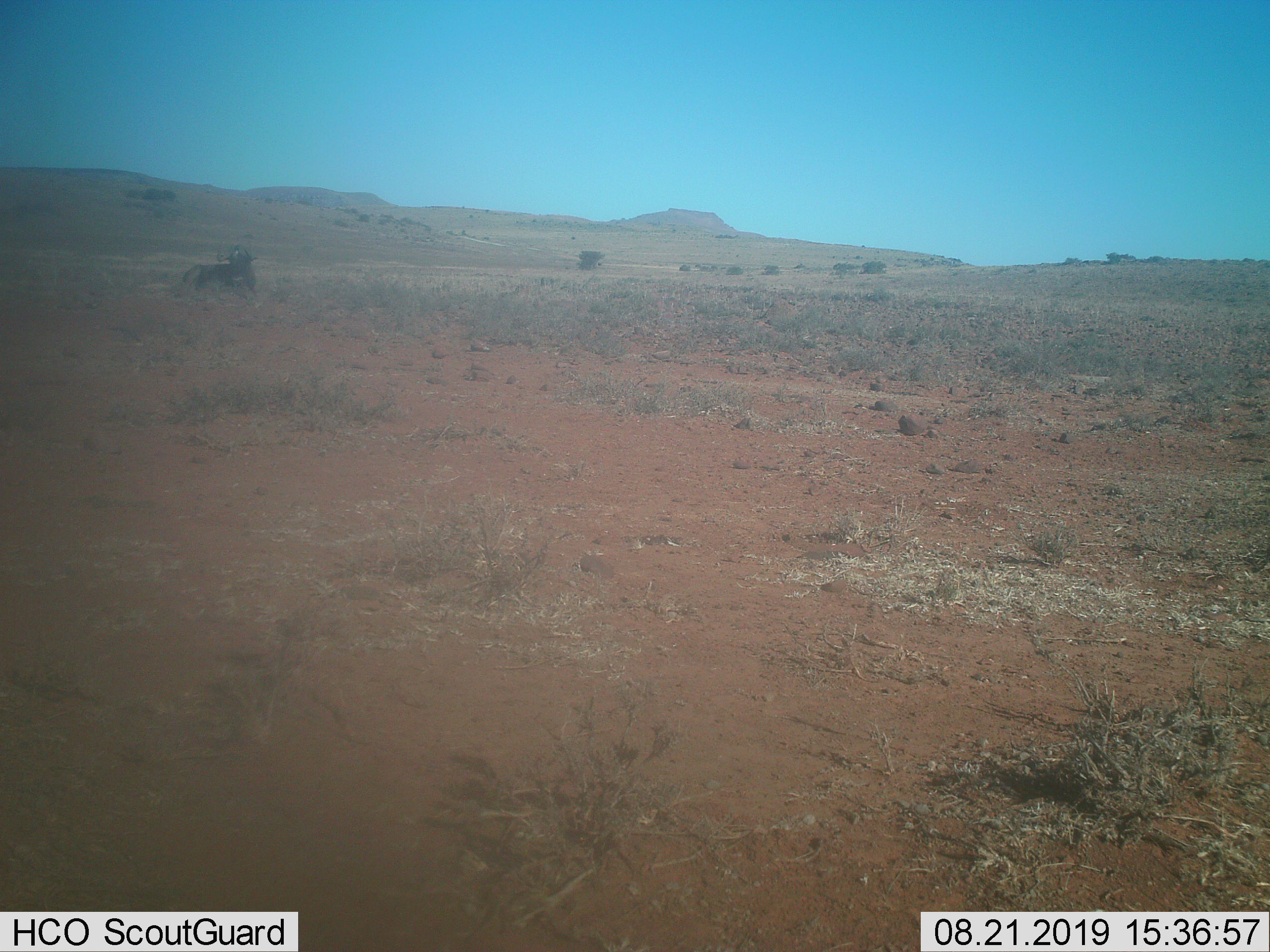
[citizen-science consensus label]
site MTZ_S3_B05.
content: unidentified animal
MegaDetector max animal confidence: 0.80